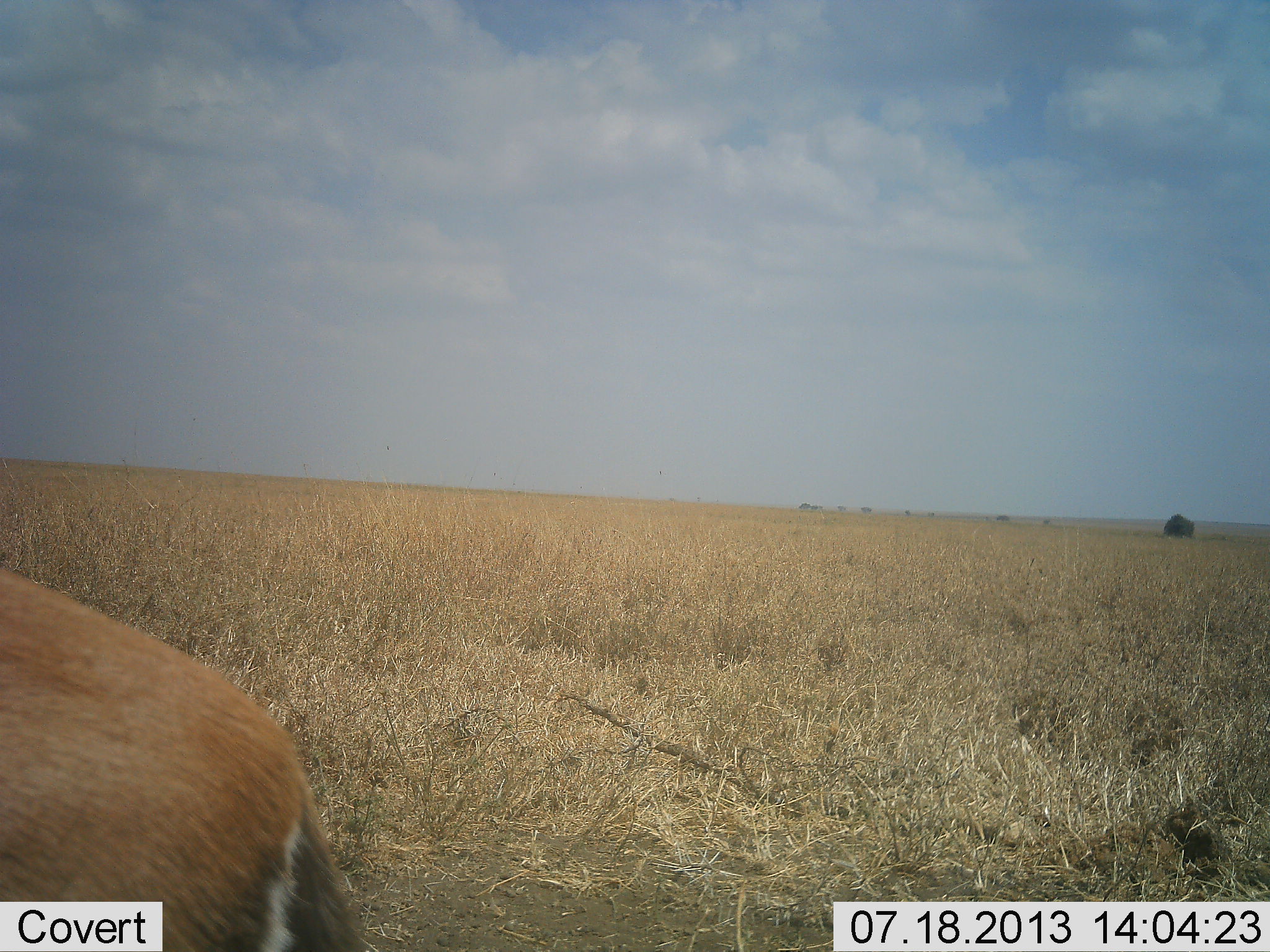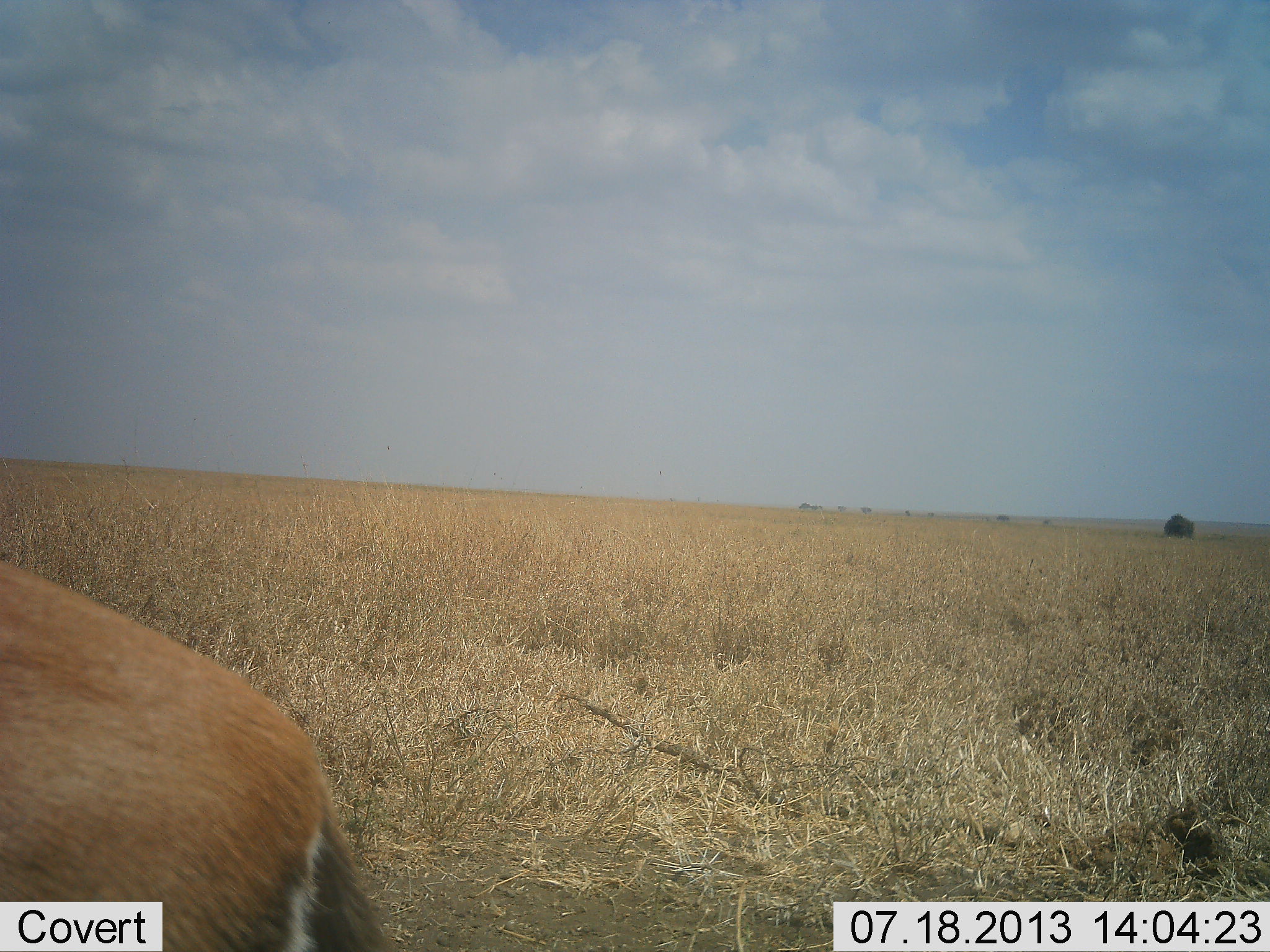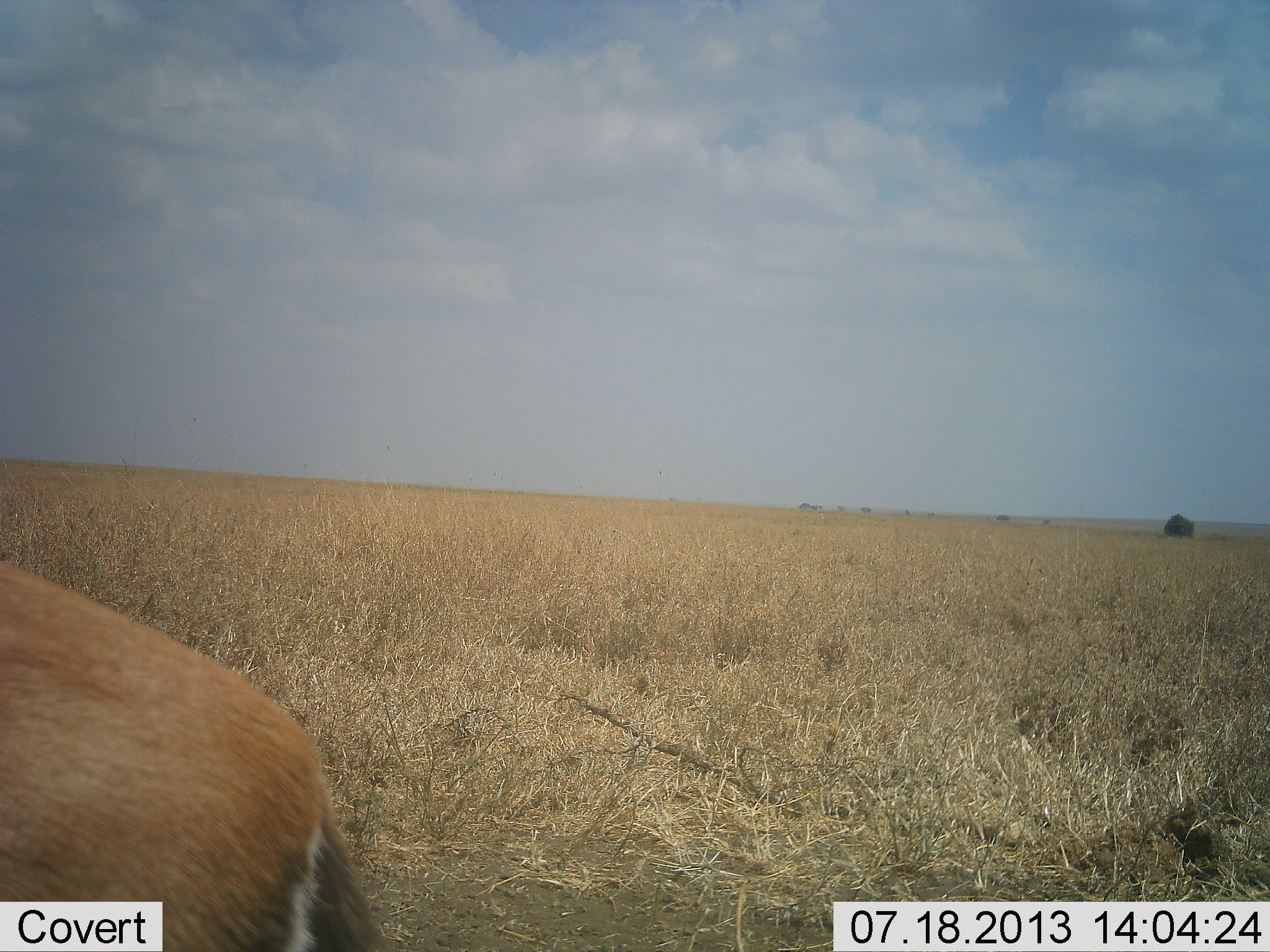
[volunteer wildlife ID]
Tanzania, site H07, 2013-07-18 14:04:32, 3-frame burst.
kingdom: Animalia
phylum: Chordata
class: Mammalia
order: Artiodactyla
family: Bovidae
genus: Eudorcas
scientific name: Eudorcas thomsonii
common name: thomson's gazelle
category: gazellethomsons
Gazellethomsons (thomson's gazelle) (Eudorcas thomsonii), count 1. Behavior (volunteer vote fractions): standing 89%, resting 0%, moving 6%, interacting 0%. Young present (vote fraction): 0%. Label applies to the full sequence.